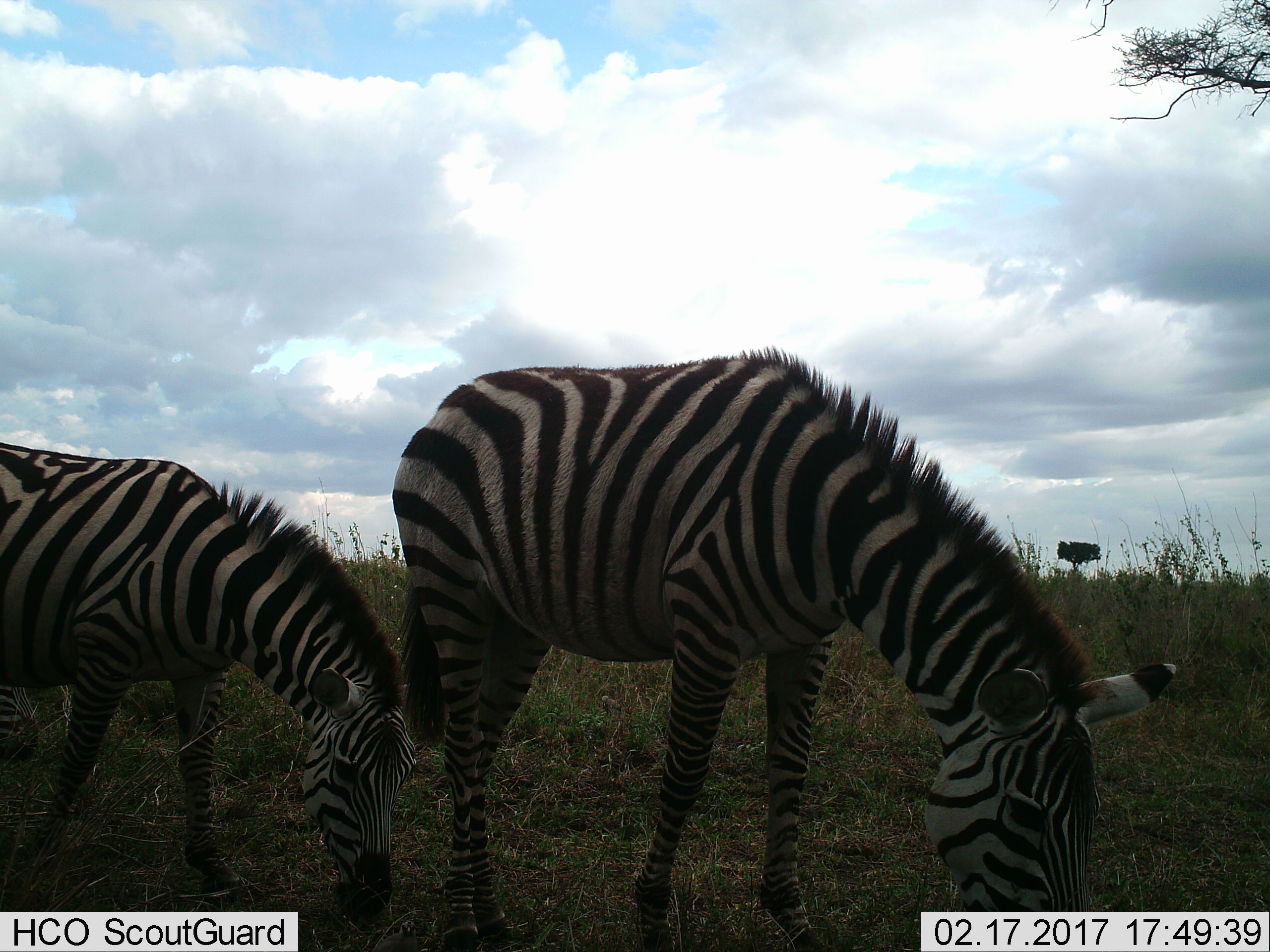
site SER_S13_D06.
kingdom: Animalia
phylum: Chordata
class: Mammalia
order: Perissodactyla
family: Equidae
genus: Equus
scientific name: Equus quagga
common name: plains zebra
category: zebraplains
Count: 2.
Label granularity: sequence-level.